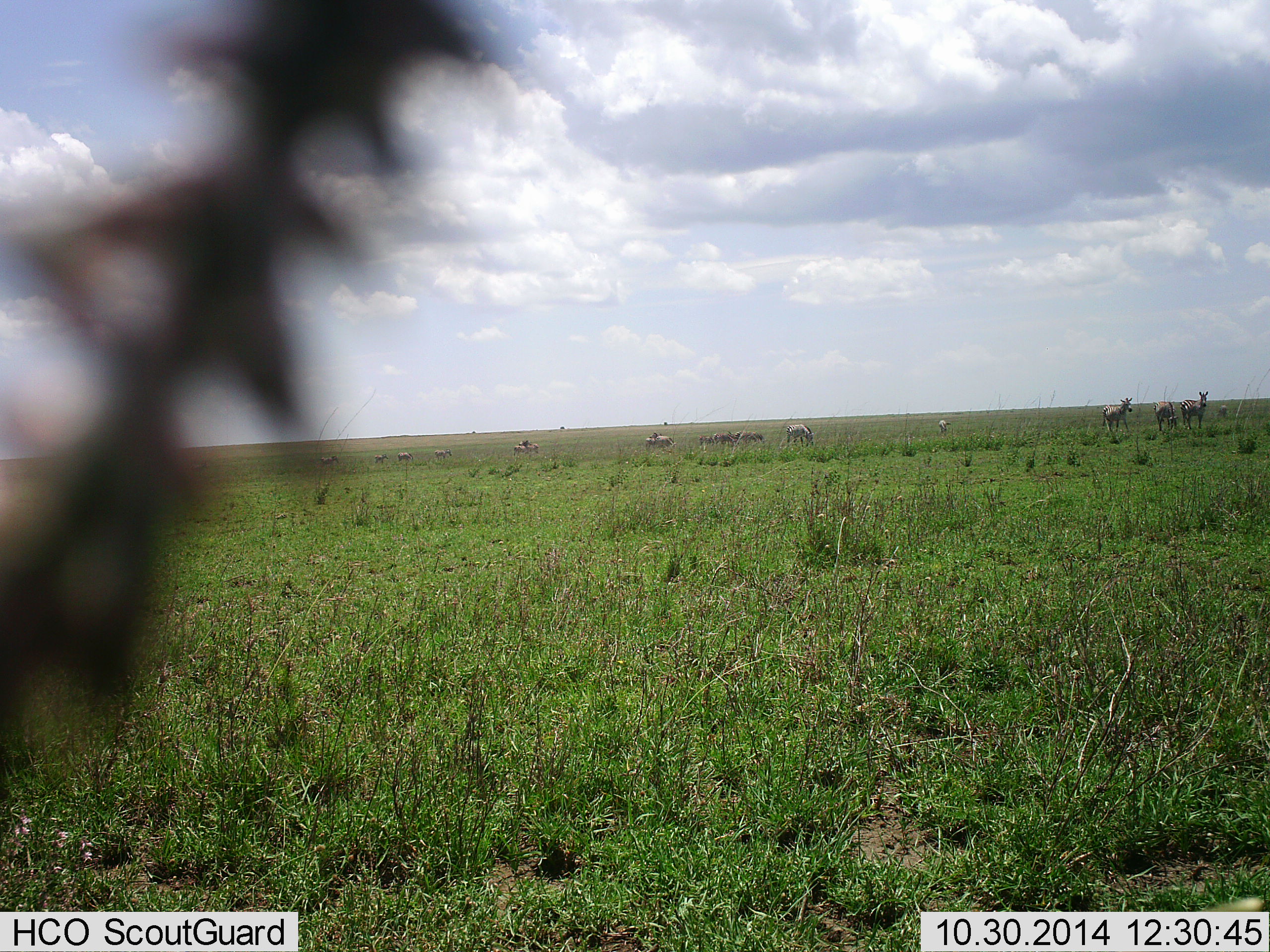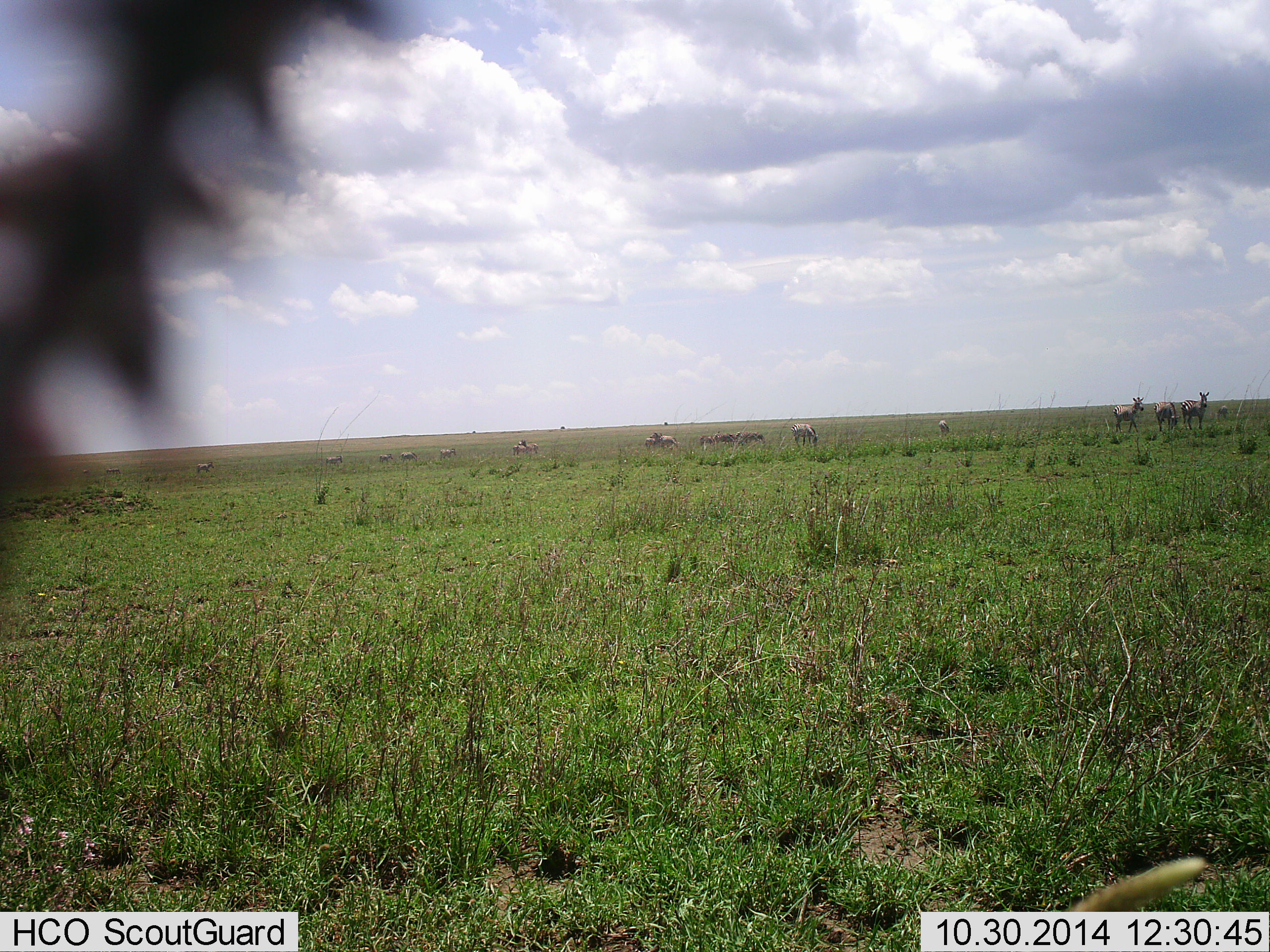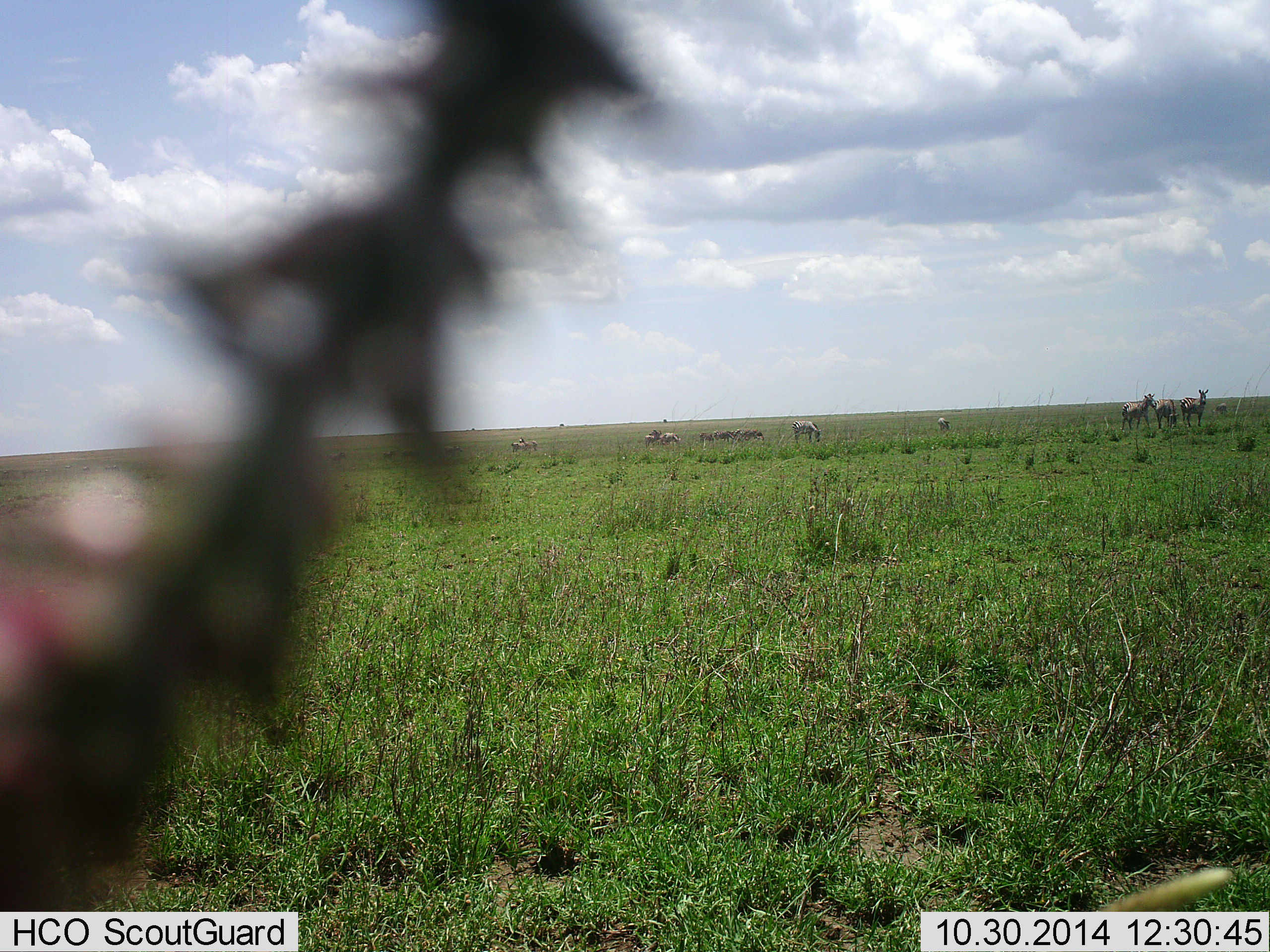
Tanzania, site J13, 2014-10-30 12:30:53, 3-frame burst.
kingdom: Animalia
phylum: Chordata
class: Mammalia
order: Perissodactyla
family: Equidae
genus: Equus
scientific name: Equus quagga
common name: plains zebra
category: zebra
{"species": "zebra (plains zebra) (Equus quagga)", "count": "11-50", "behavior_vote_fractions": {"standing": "70%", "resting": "10%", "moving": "70%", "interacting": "0%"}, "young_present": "0%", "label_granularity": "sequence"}